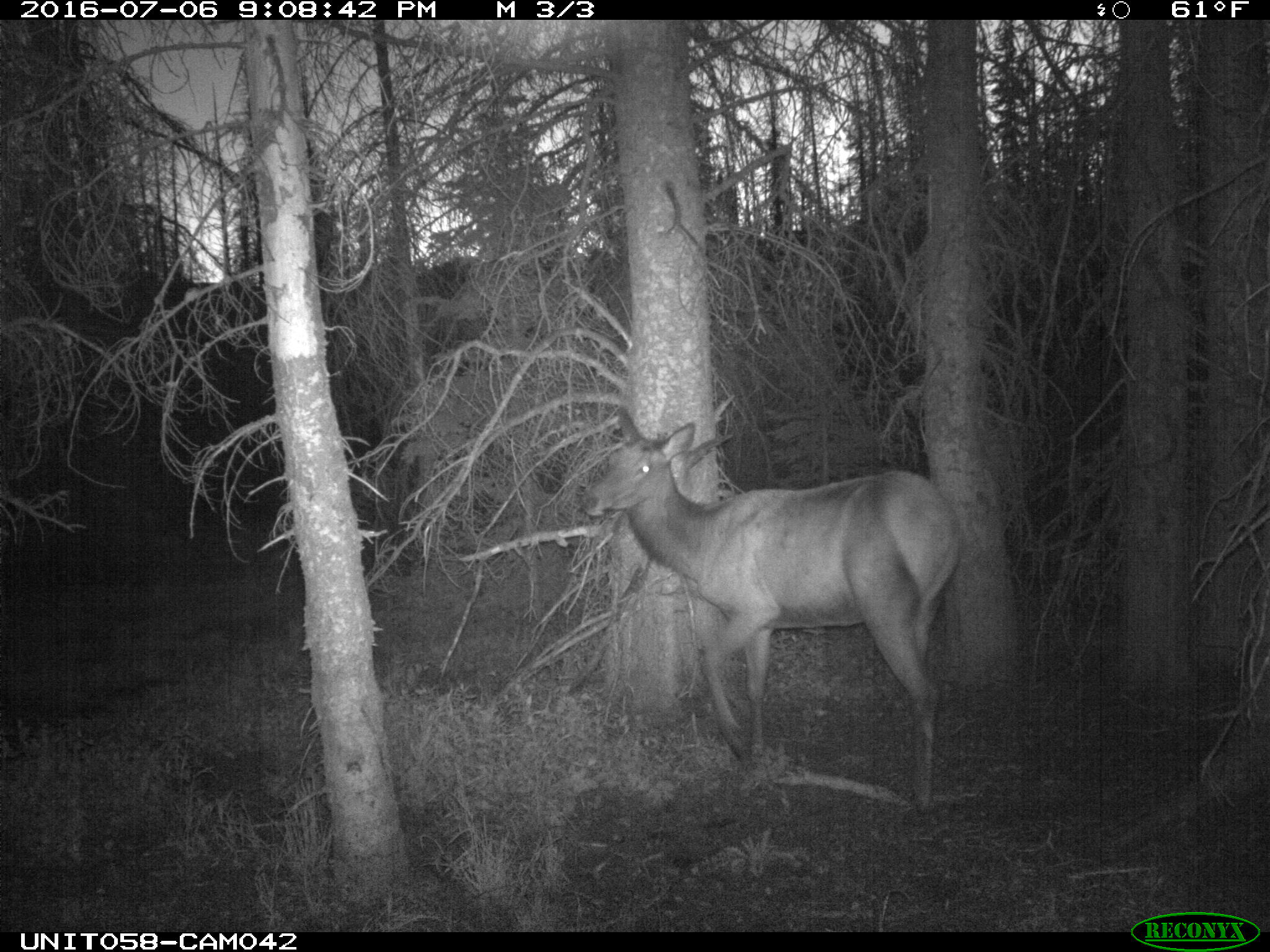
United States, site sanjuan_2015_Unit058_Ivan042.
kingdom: Animalia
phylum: Chordata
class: Mammalia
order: Artiodactyla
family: Cervidae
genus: Cervus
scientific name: Cervus elaphus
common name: red deer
Cervus elaphus (red deer).